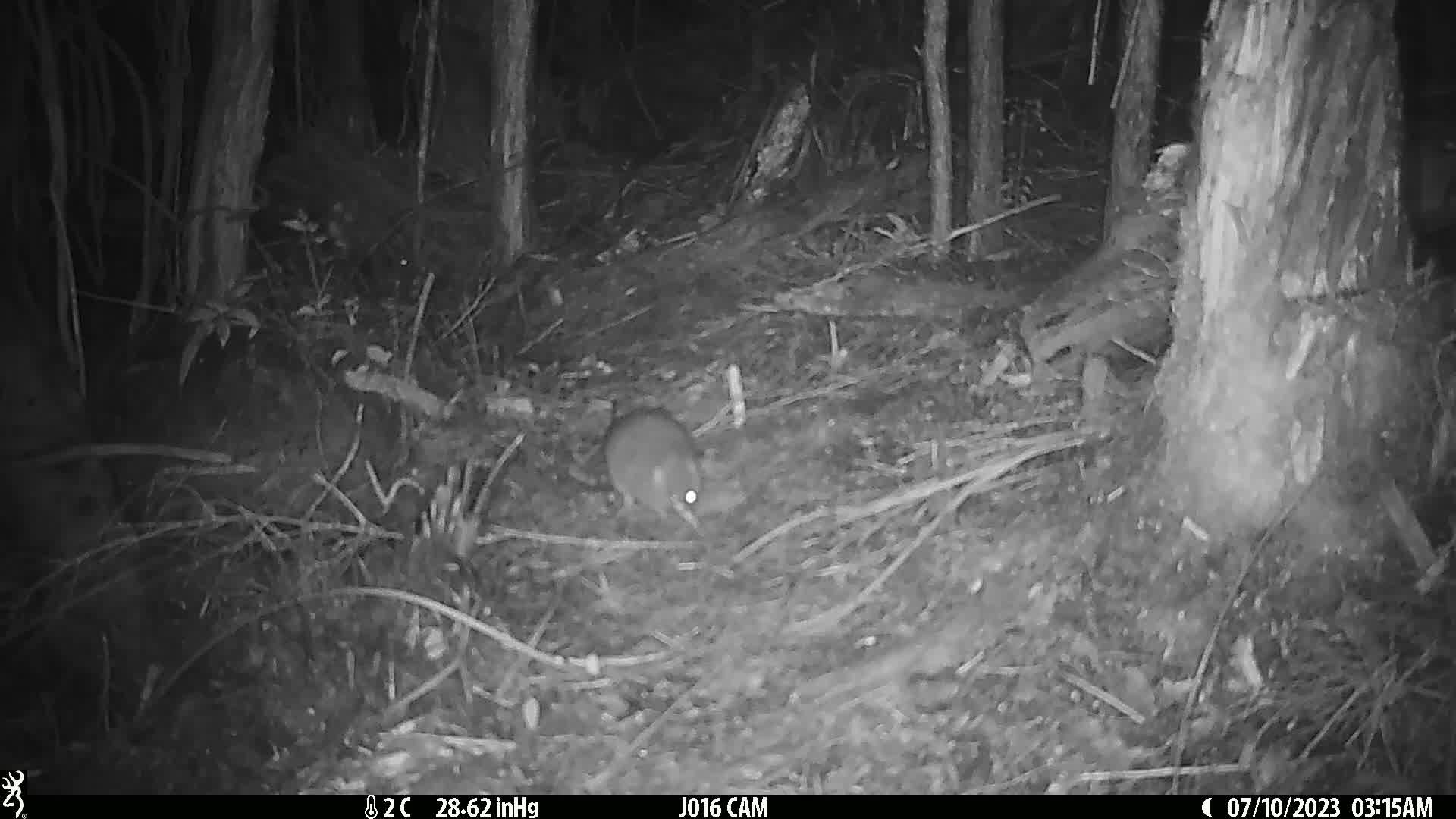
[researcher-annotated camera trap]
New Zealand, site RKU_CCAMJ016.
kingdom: Animalia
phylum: Chordata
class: Mammalia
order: Rodentia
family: Muridae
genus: Rattus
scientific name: Rattus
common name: rat